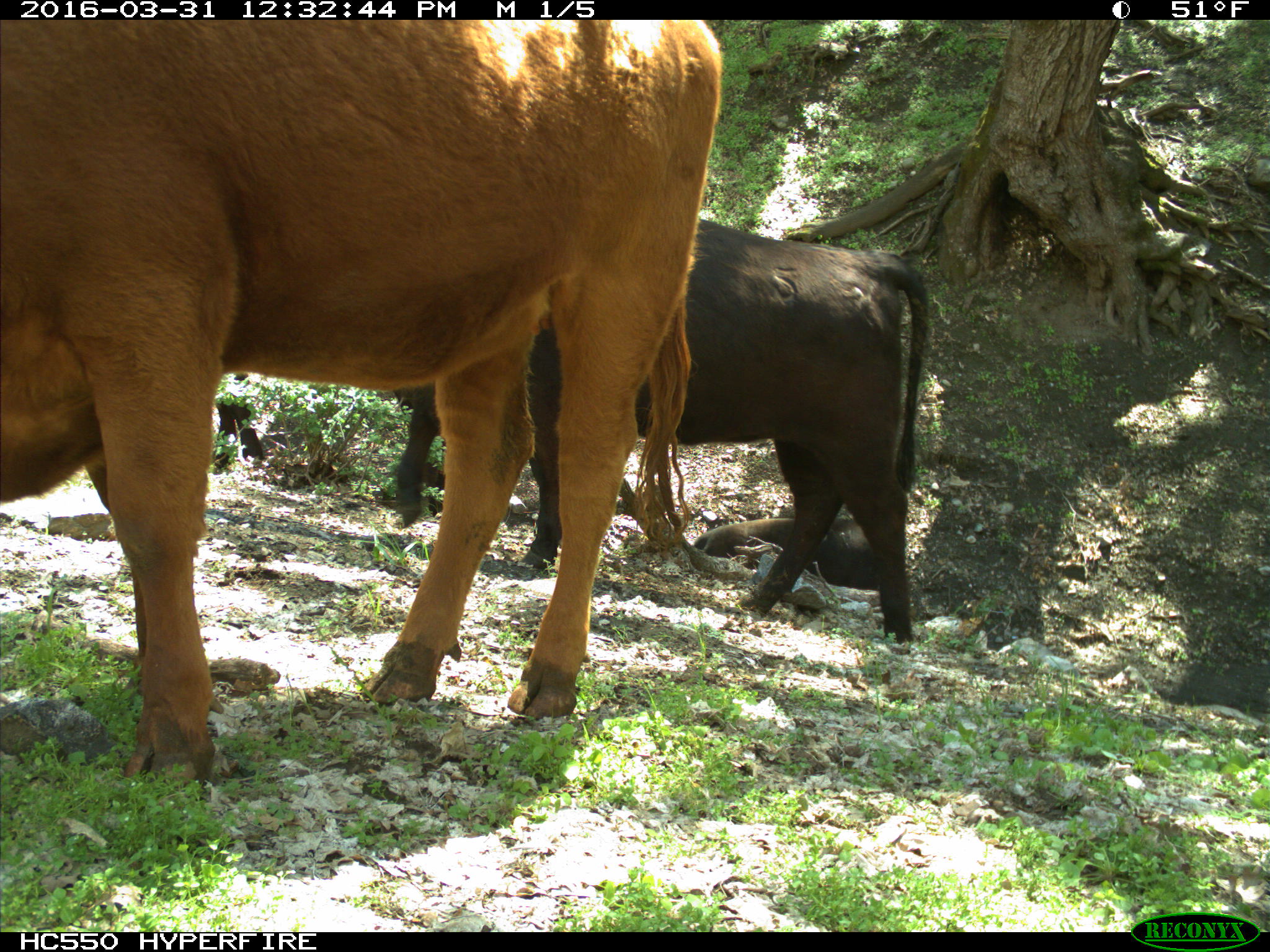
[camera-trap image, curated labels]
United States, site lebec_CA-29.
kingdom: Animalia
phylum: Chordata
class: Mammalia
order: Artiodactyla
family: Bovidae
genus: Bos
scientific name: Bos taurus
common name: domestic cow